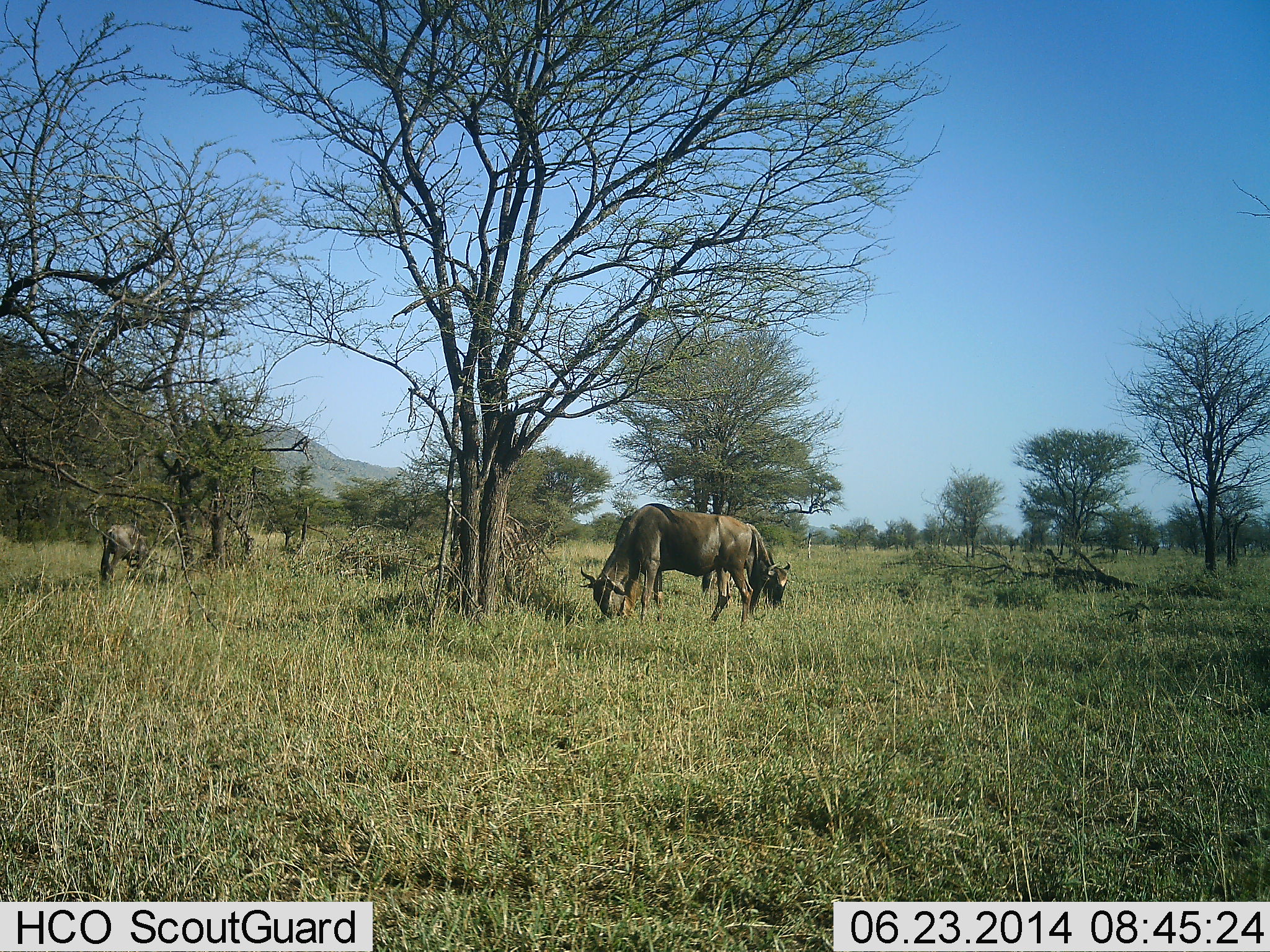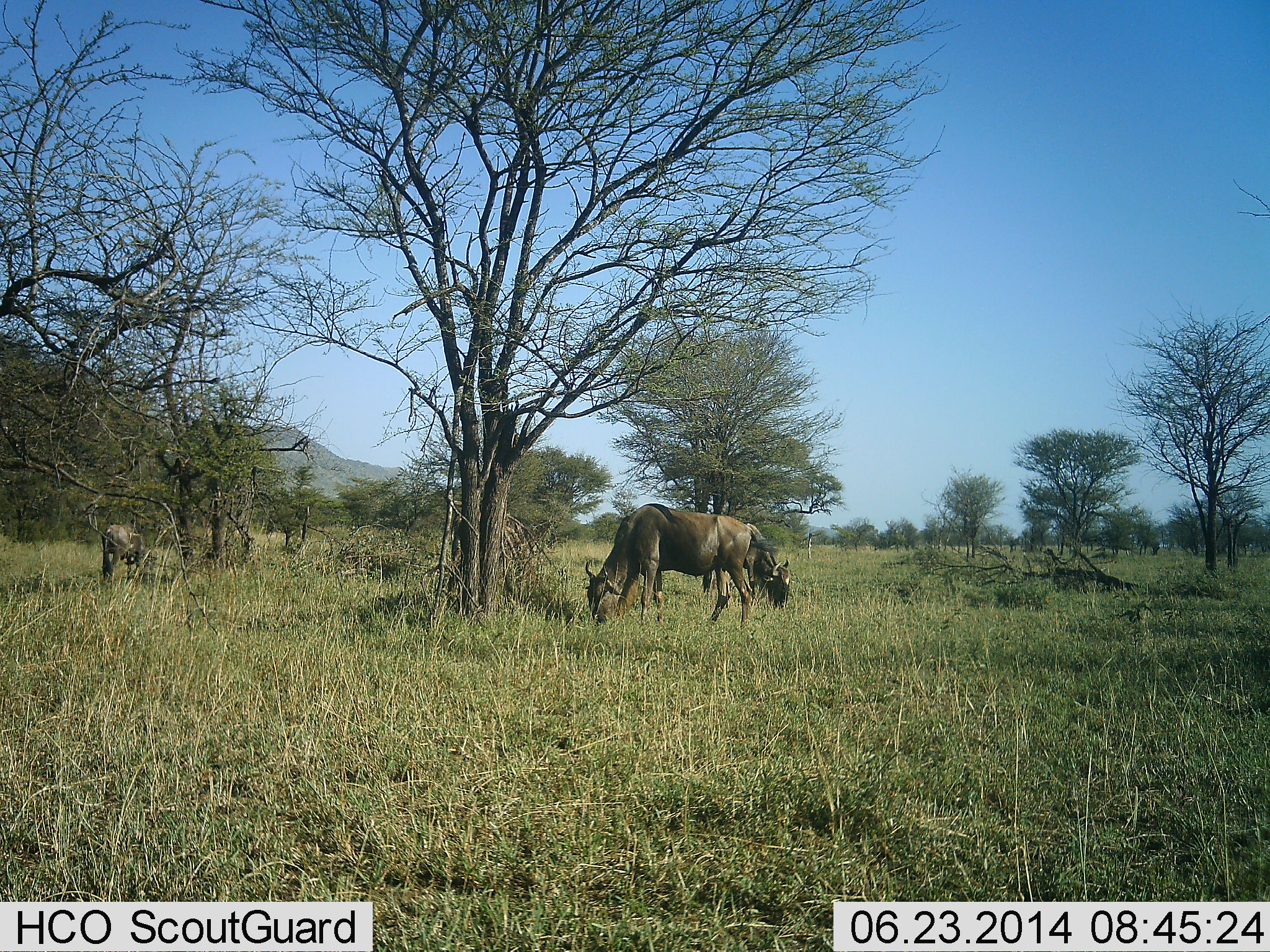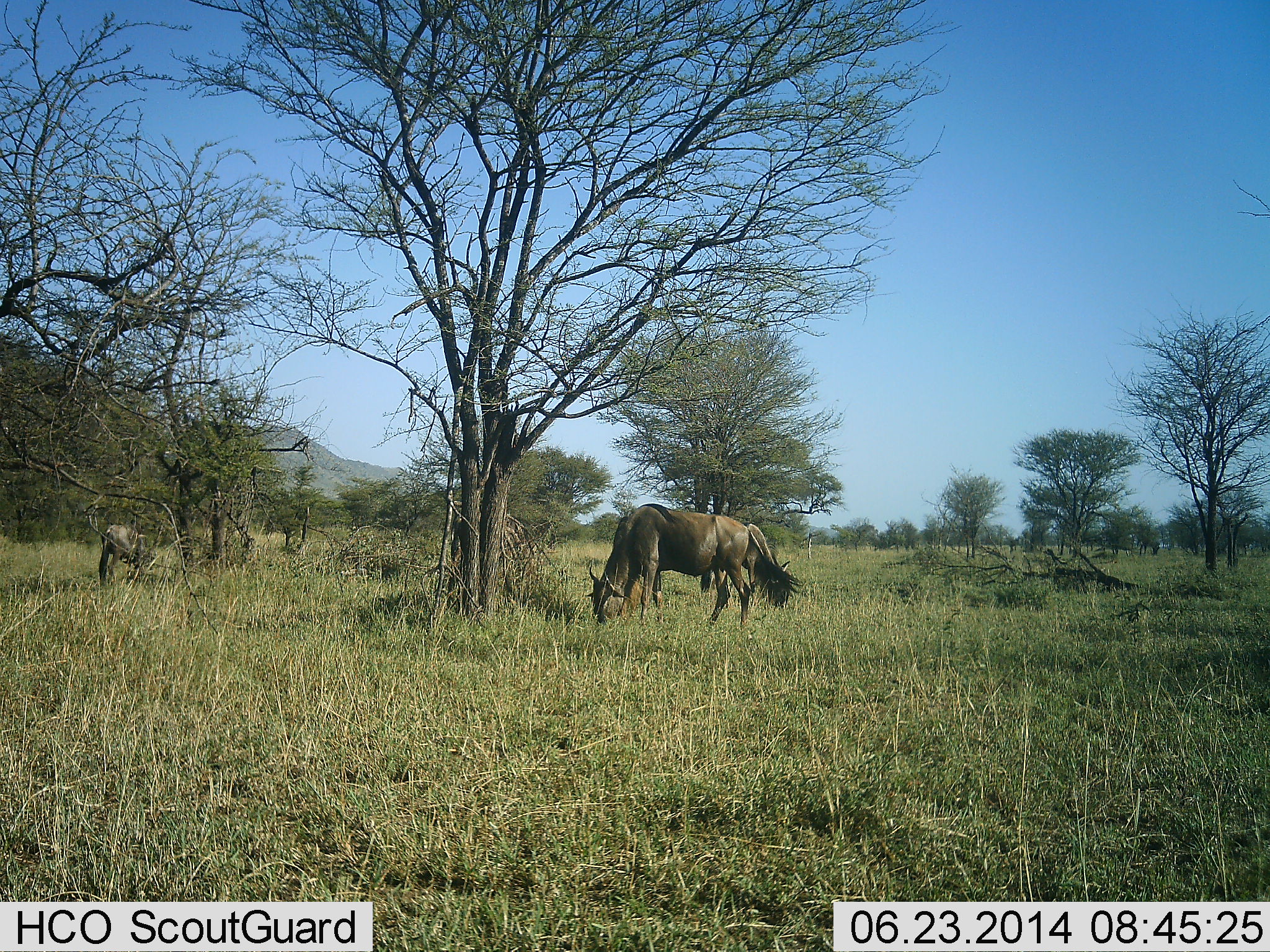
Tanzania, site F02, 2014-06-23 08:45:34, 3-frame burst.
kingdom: Animalia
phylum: Chordata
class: Mammalia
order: Artiodactyla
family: Bovidae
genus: Connochaetes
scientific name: Connochaetes taurinus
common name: blue wildebeest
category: wildebeest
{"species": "wildebeest (blue wildebeest) (Connochaetes taurinus)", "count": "3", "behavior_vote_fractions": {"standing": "50%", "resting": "0%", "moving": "0%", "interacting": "0%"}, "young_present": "10%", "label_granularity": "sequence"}